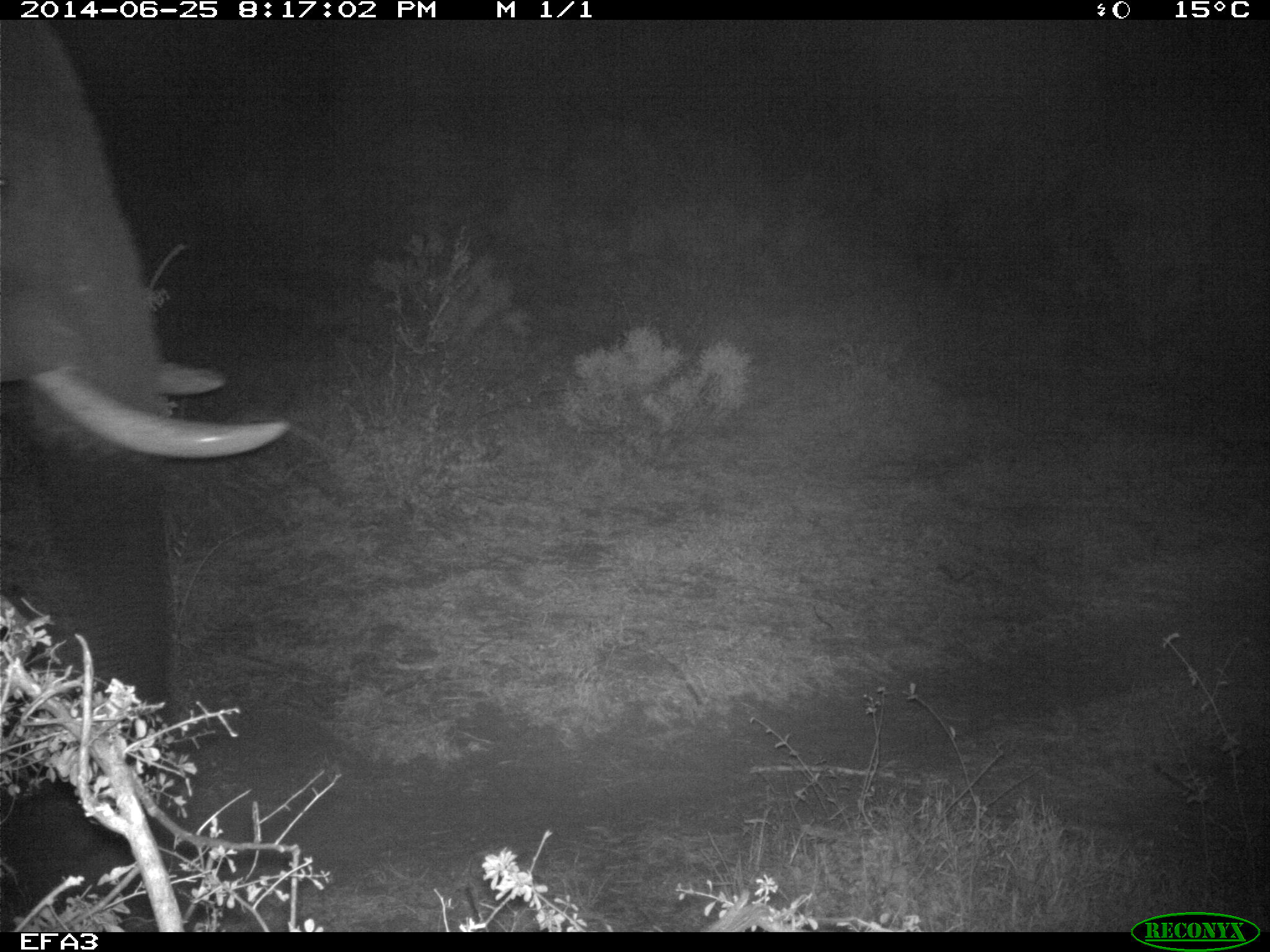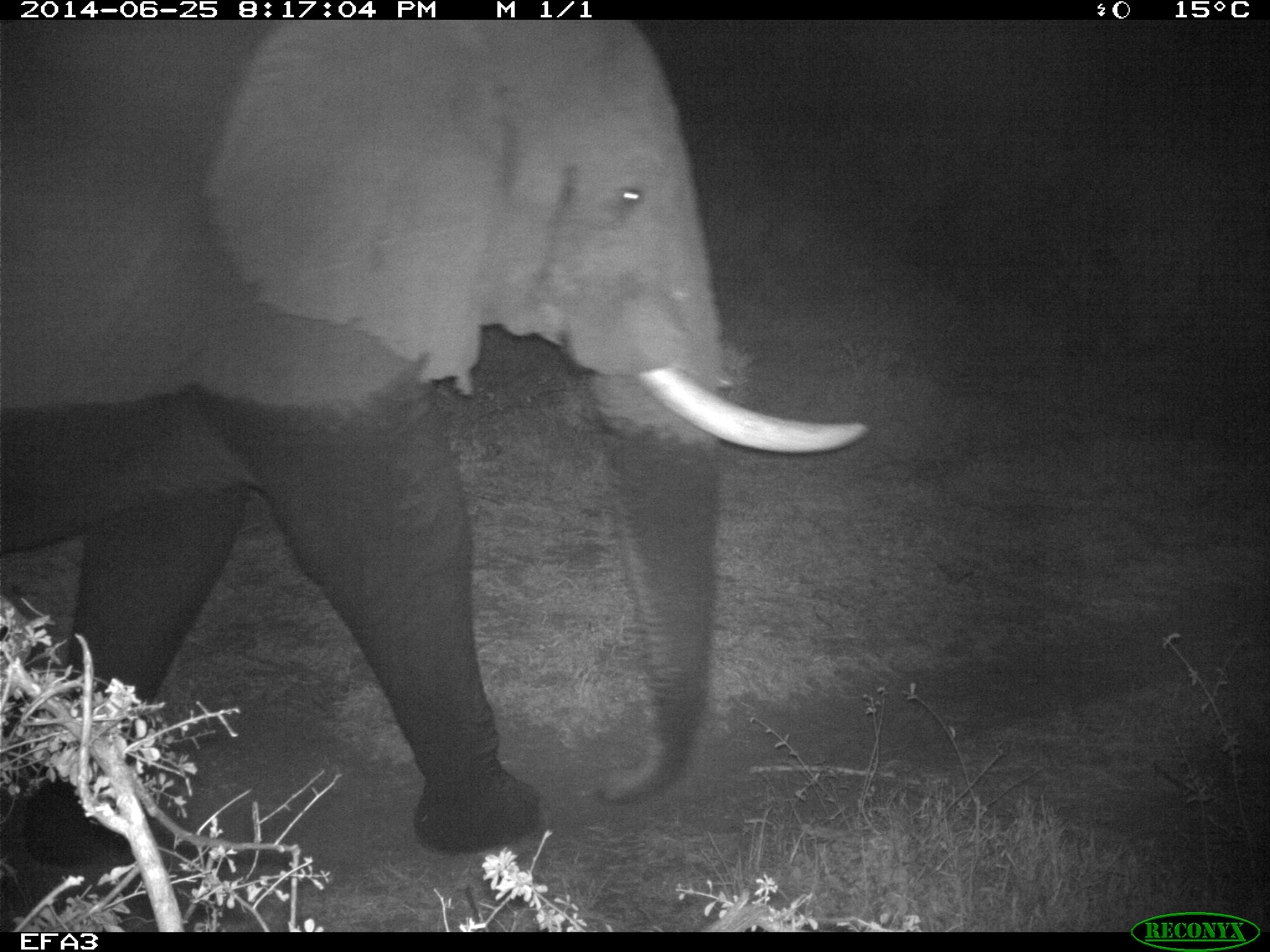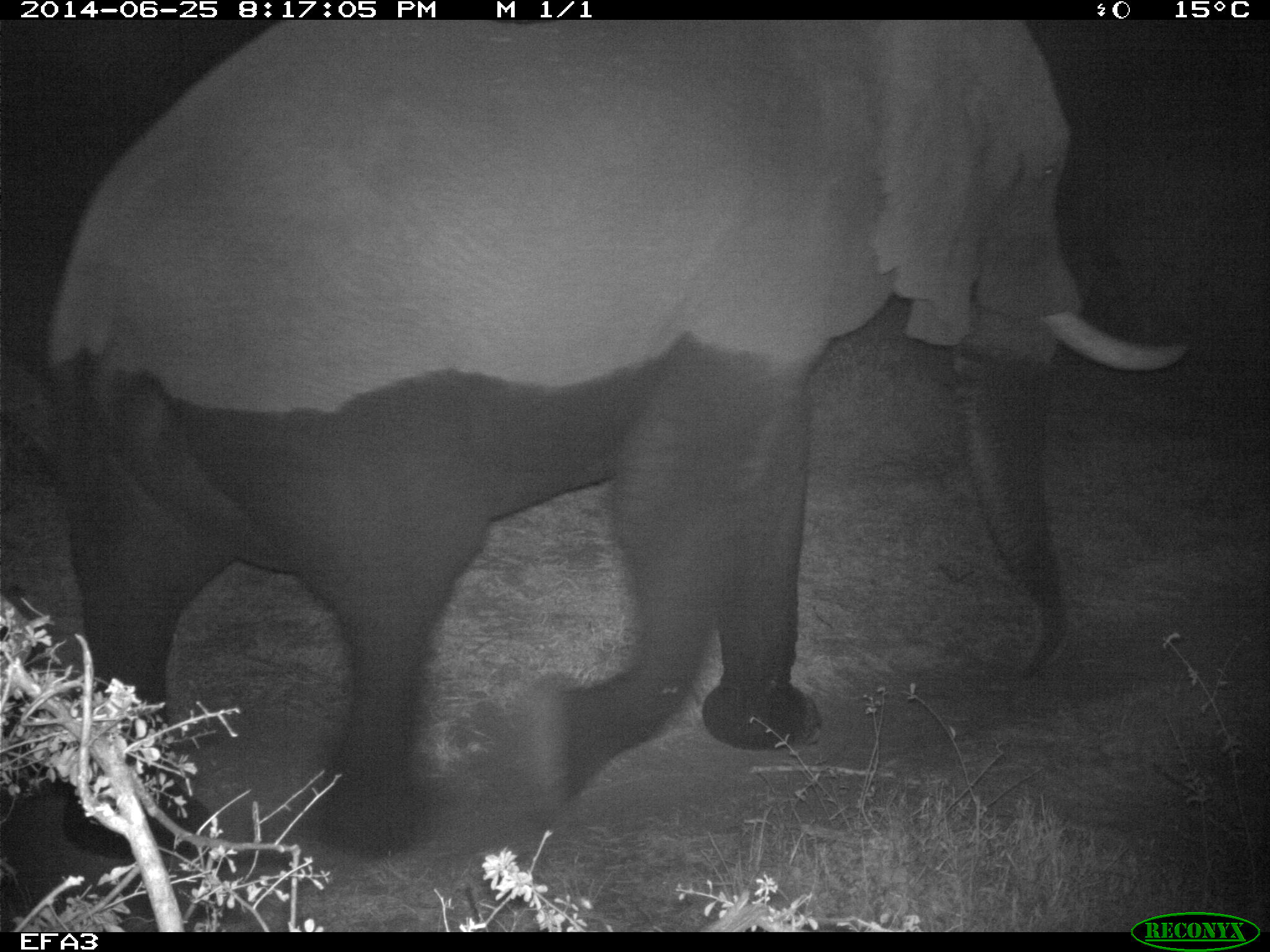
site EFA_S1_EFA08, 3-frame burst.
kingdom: Animalia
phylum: Chordata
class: Mammalia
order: Proboscidea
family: Elephantidae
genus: Loxodonta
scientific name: Loxodonta africana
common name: african bush elephant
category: elephant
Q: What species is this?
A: Elephant (african bush elephant) (Loxodonta africana).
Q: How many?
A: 1.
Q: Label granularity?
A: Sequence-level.